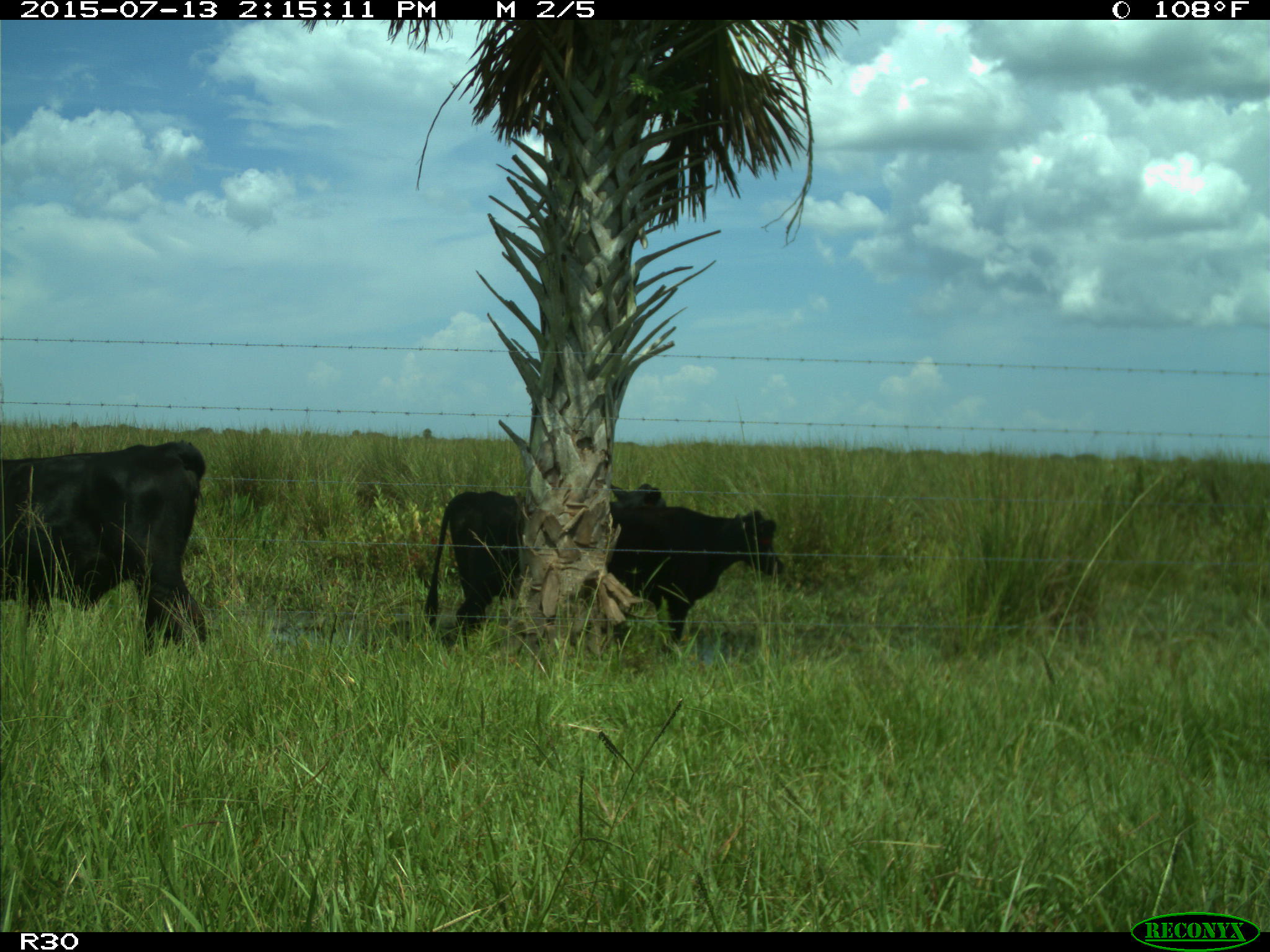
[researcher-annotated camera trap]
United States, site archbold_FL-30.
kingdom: Animalia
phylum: Chordata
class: Mammalia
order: Artiodactyla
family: Bovidae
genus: Bos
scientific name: Bos taurus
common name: domestic cow